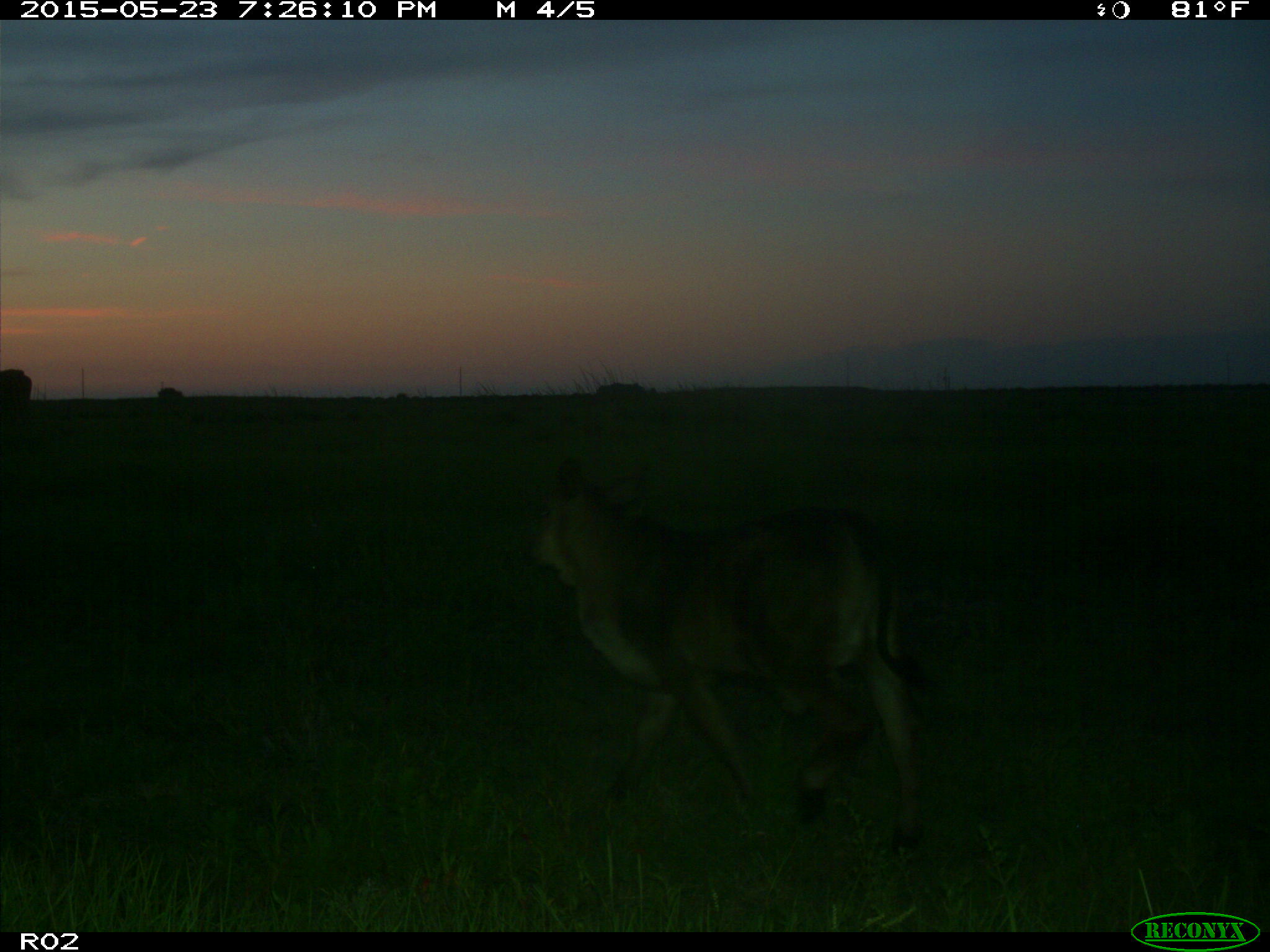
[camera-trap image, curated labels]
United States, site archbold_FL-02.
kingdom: Animalia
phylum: Chordata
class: Mammalia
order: Artiodactyla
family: Bovidae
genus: Bos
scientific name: Bos taurus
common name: domestic cow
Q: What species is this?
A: Bos taurus (domestic cow).